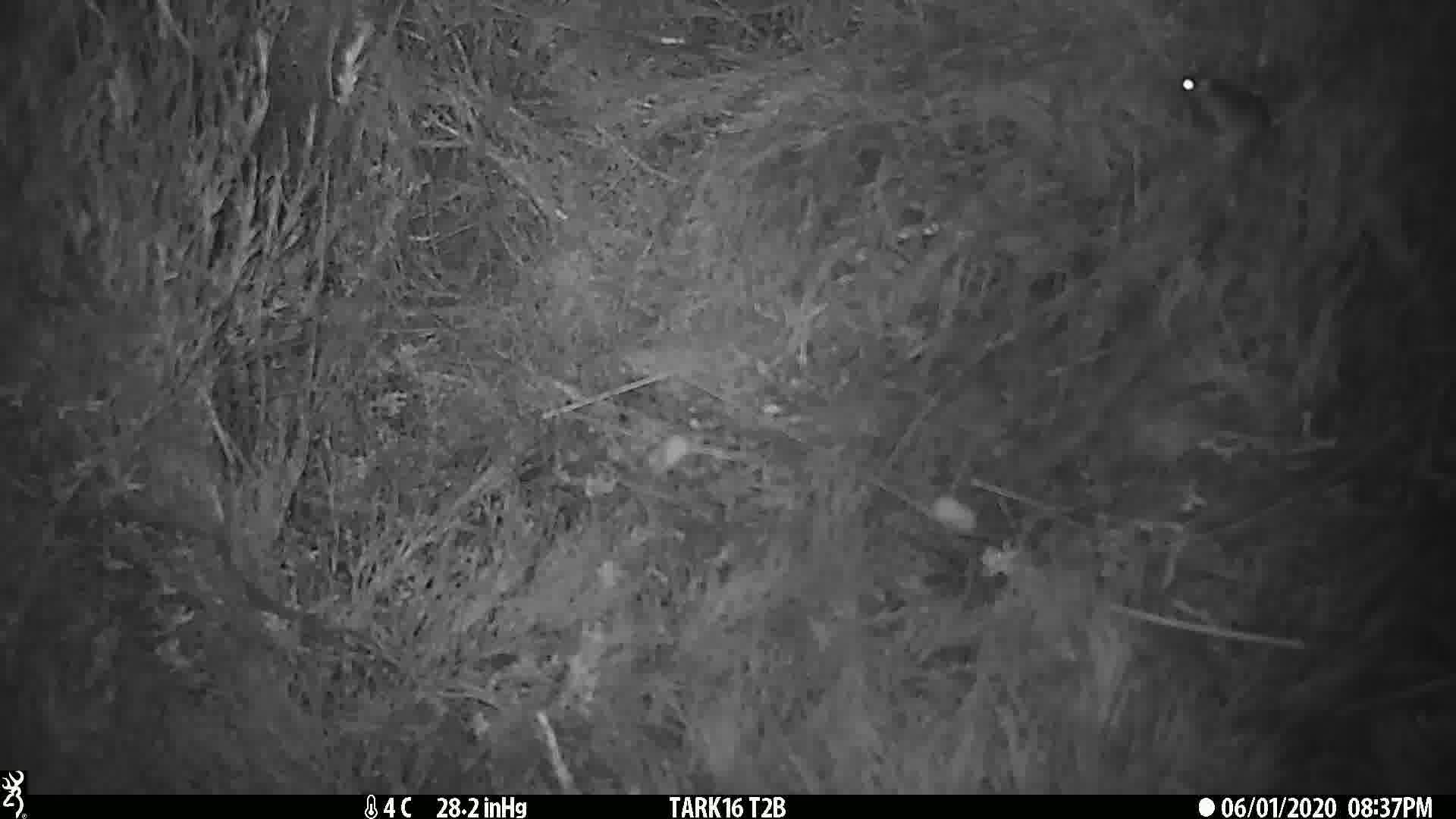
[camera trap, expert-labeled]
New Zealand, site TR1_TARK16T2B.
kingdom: Animalia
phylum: Chordata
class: Mammalia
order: Rodentia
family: Muridae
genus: Mus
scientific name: Mus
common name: mouse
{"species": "mouse (Mus)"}